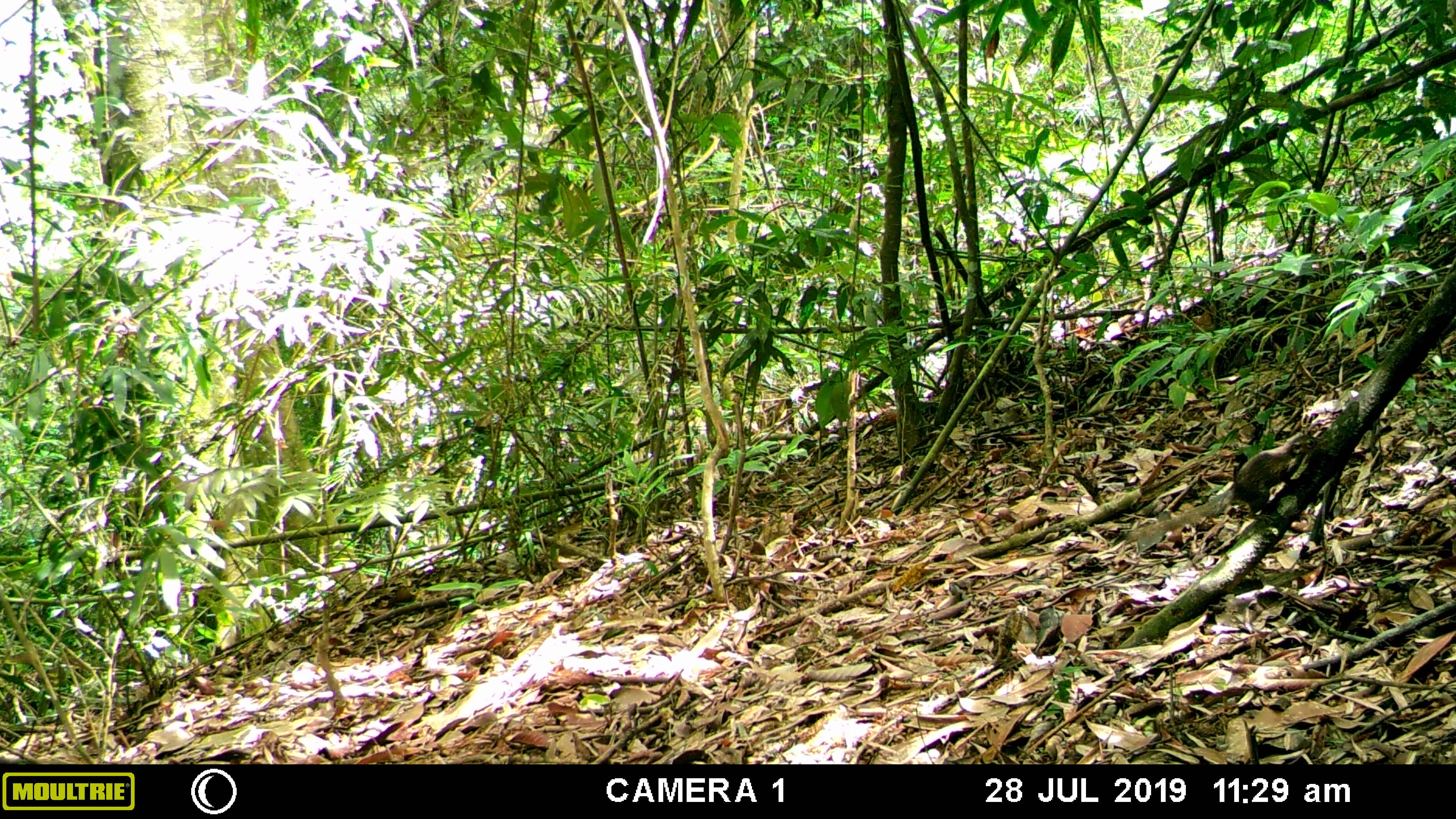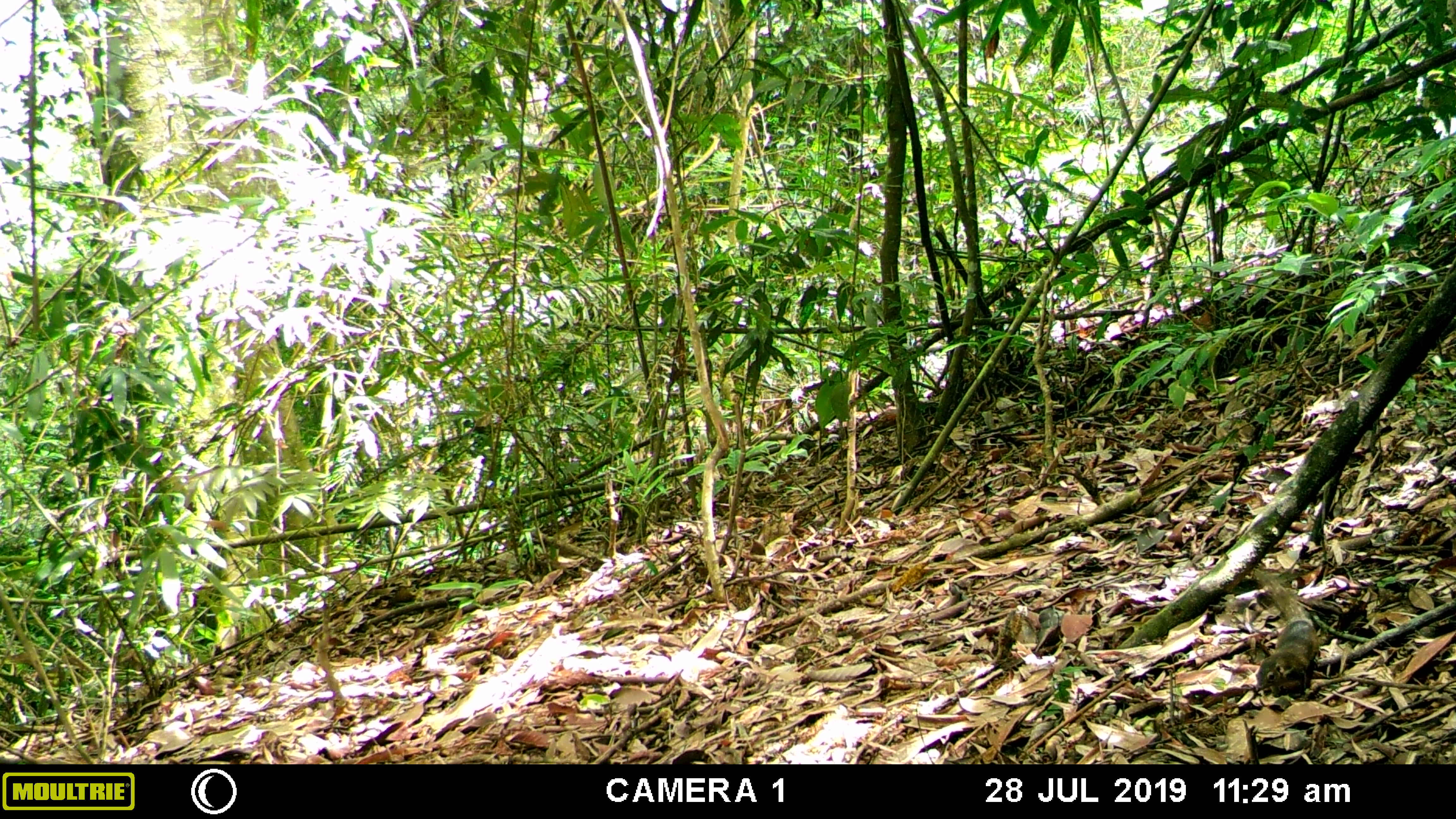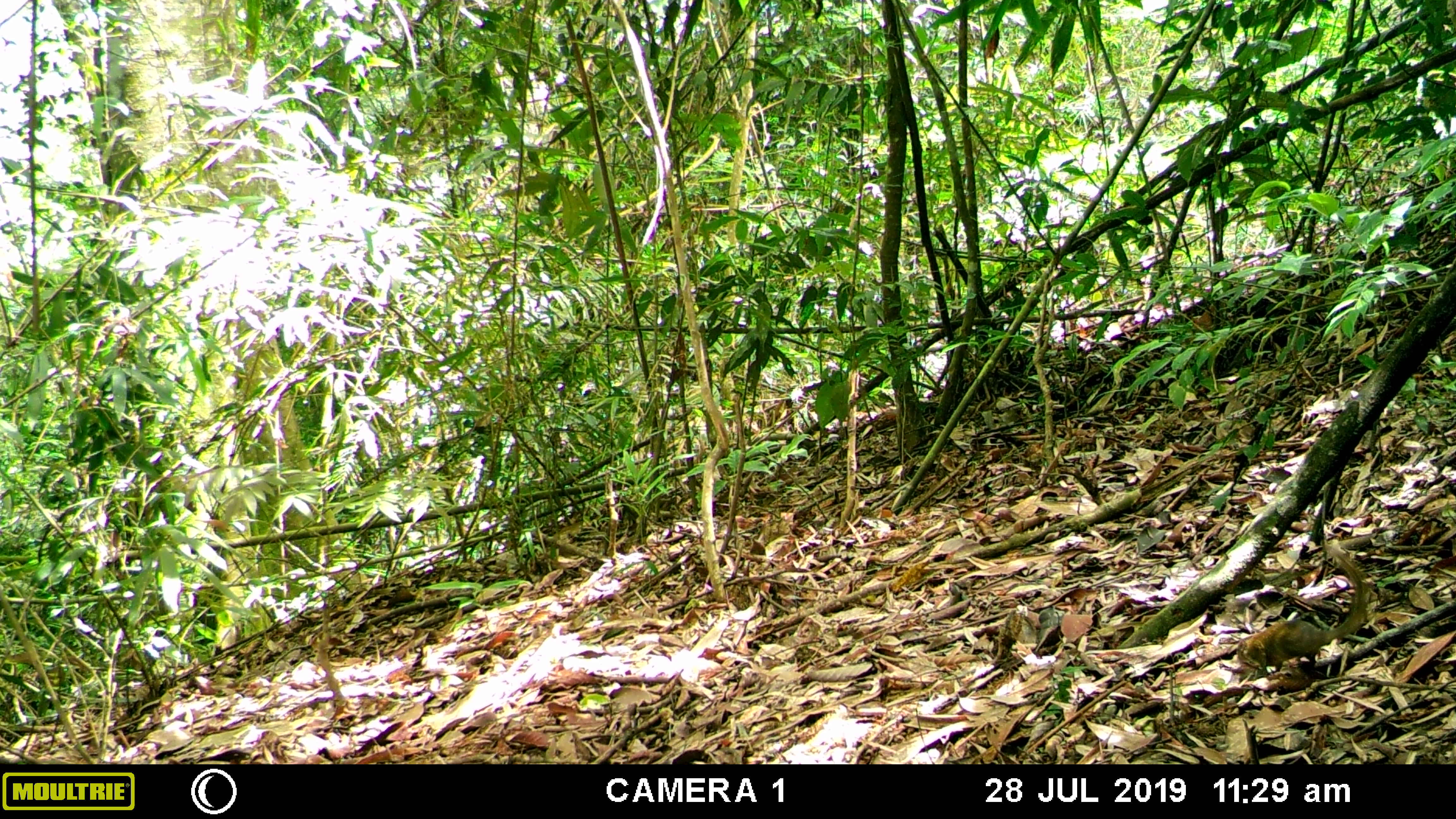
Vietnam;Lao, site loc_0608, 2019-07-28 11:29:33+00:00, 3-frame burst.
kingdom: Animalia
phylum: Chordata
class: Mammalia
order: Scandentia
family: Tupaiidae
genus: Tupaia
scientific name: Tupaia belangeri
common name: northern treeshrew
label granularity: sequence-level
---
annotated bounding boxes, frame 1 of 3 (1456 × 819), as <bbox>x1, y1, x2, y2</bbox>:
northern treeshrew: <bbox>1126, 429, 1312, 543</bbox>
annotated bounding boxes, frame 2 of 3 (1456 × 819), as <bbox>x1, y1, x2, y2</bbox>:
northern treeshrew: <bbox>1254, 567, 1320, 697</bbox>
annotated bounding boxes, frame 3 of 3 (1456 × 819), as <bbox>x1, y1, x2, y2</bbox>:
northern treeshrew: <bbox>1235, 544, 1370, 675</bbox>